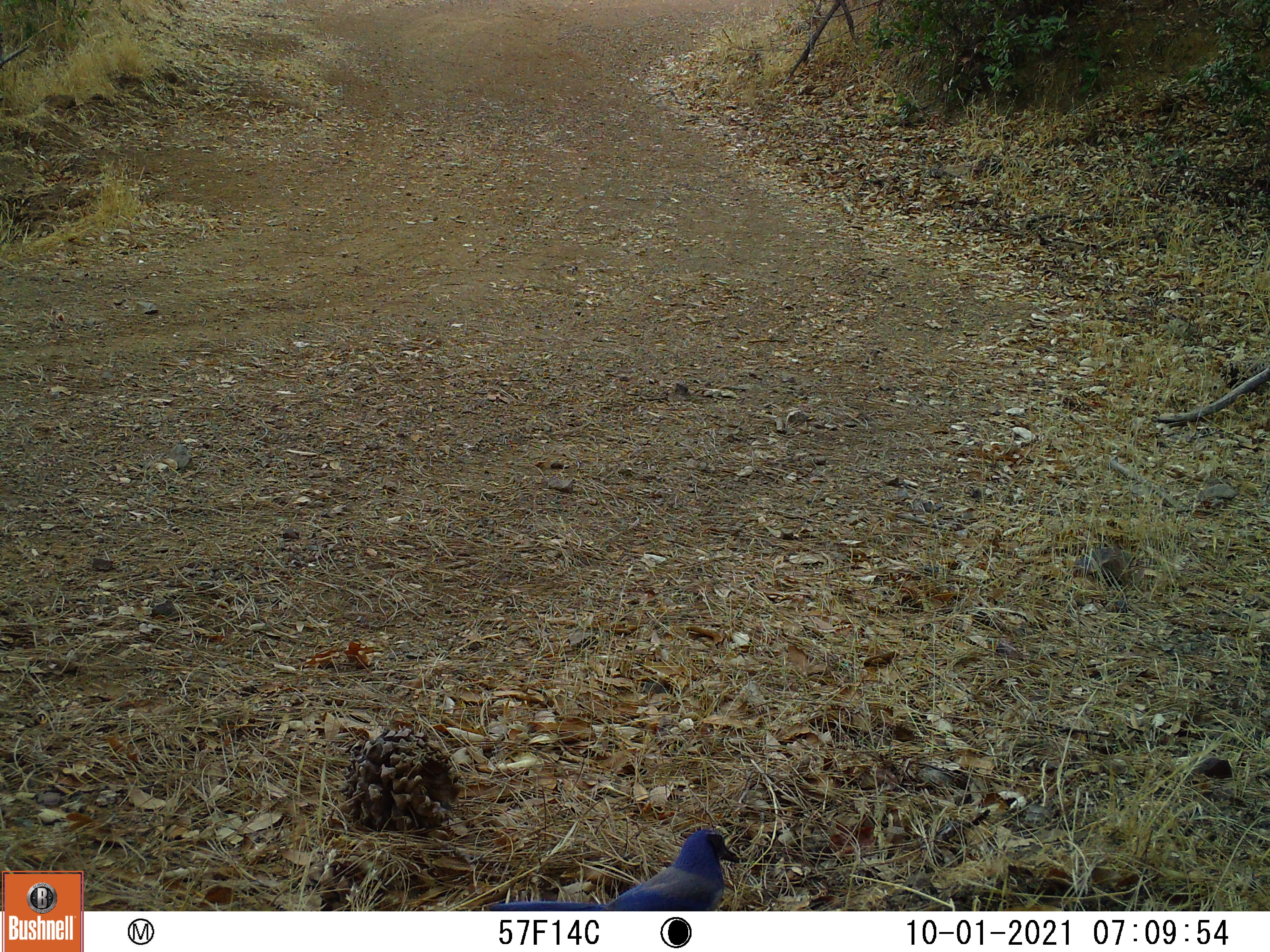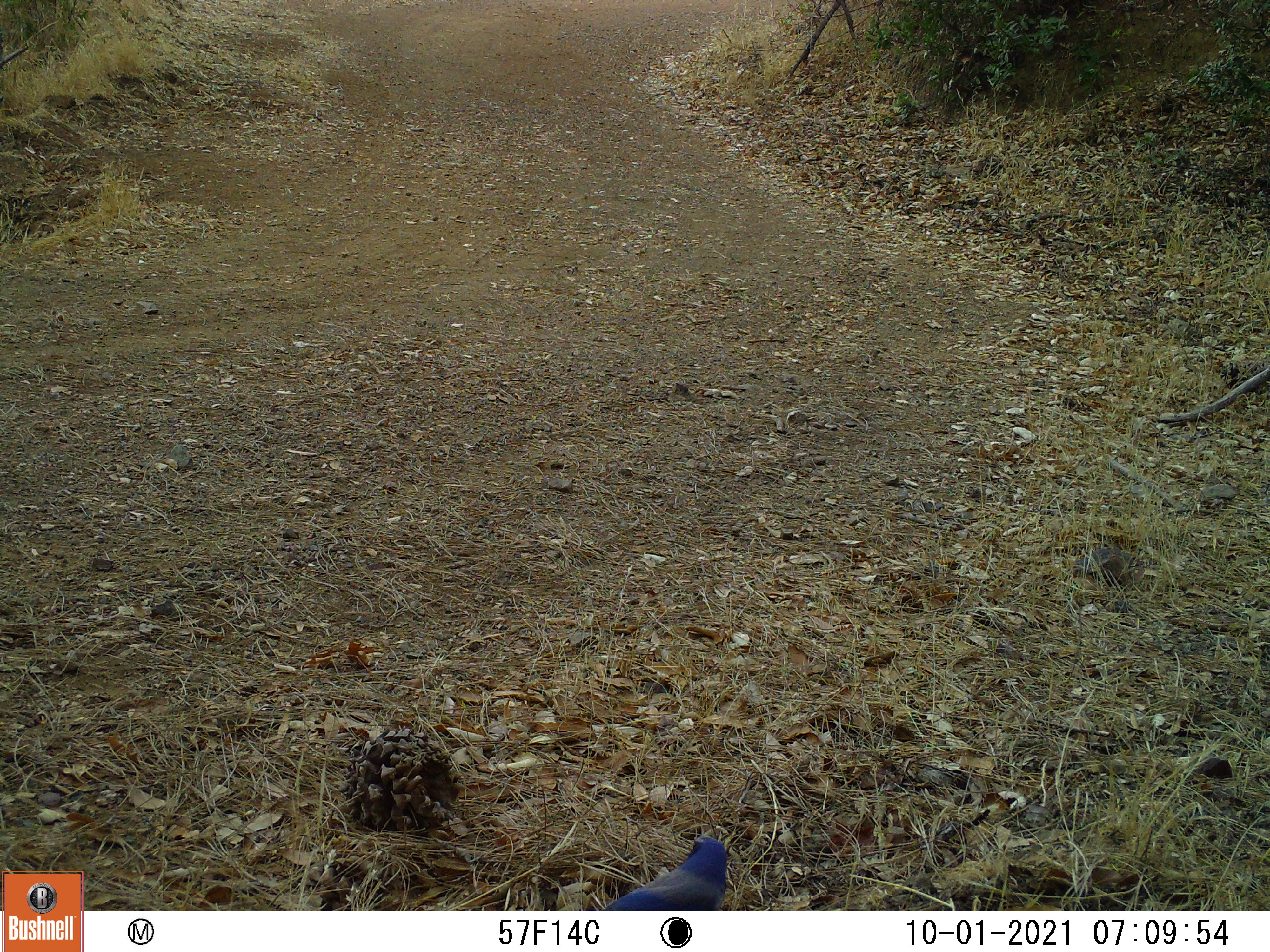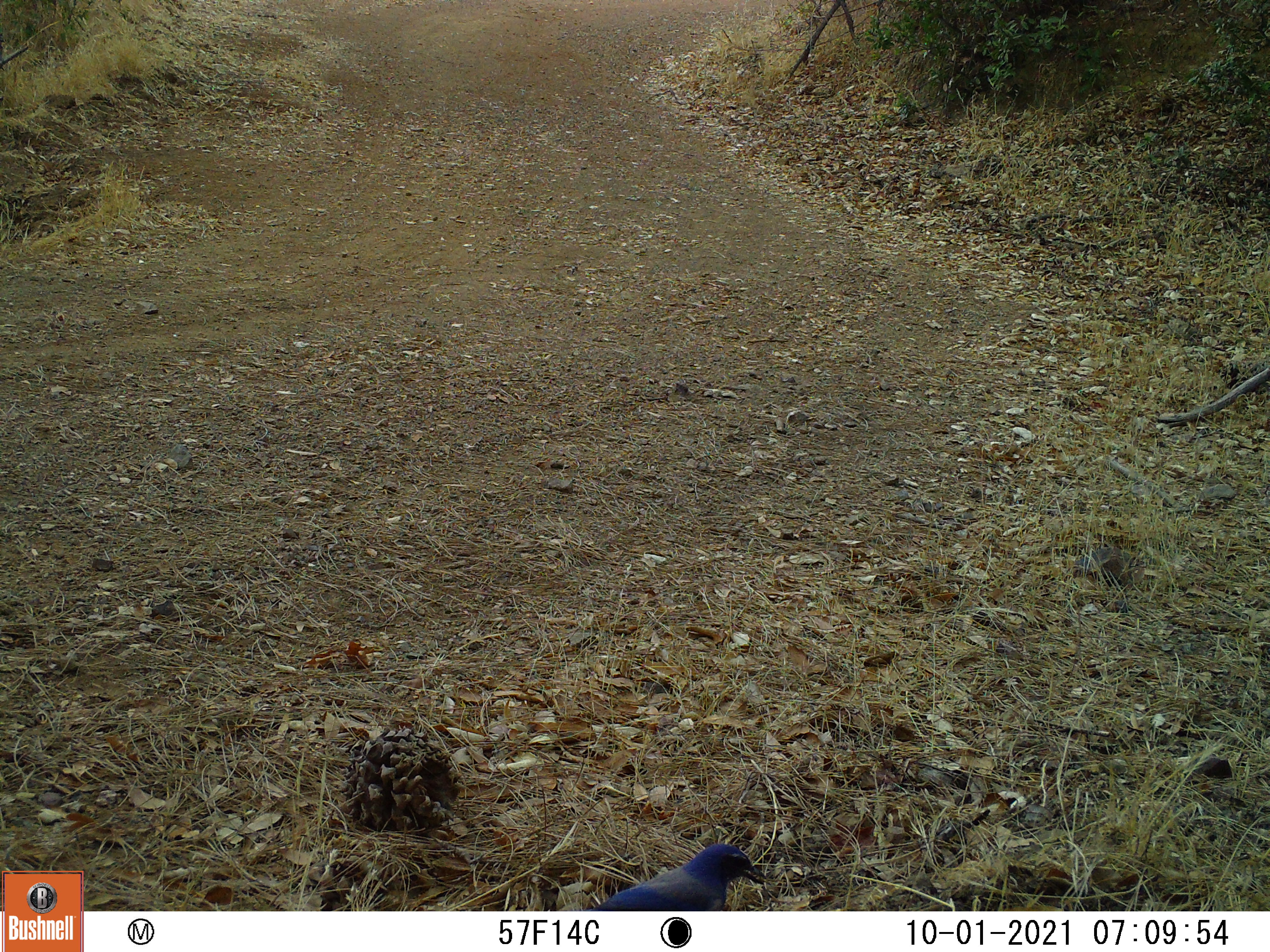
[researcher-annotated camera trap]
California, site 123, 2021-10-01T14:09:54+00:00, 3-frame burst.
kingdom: Animalia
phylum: Chordata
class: Aves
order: Passeriformes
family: Corvidae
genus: Aphelocoma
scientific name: Aphelocoma californica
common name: california scrub jay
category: western scrub-jay